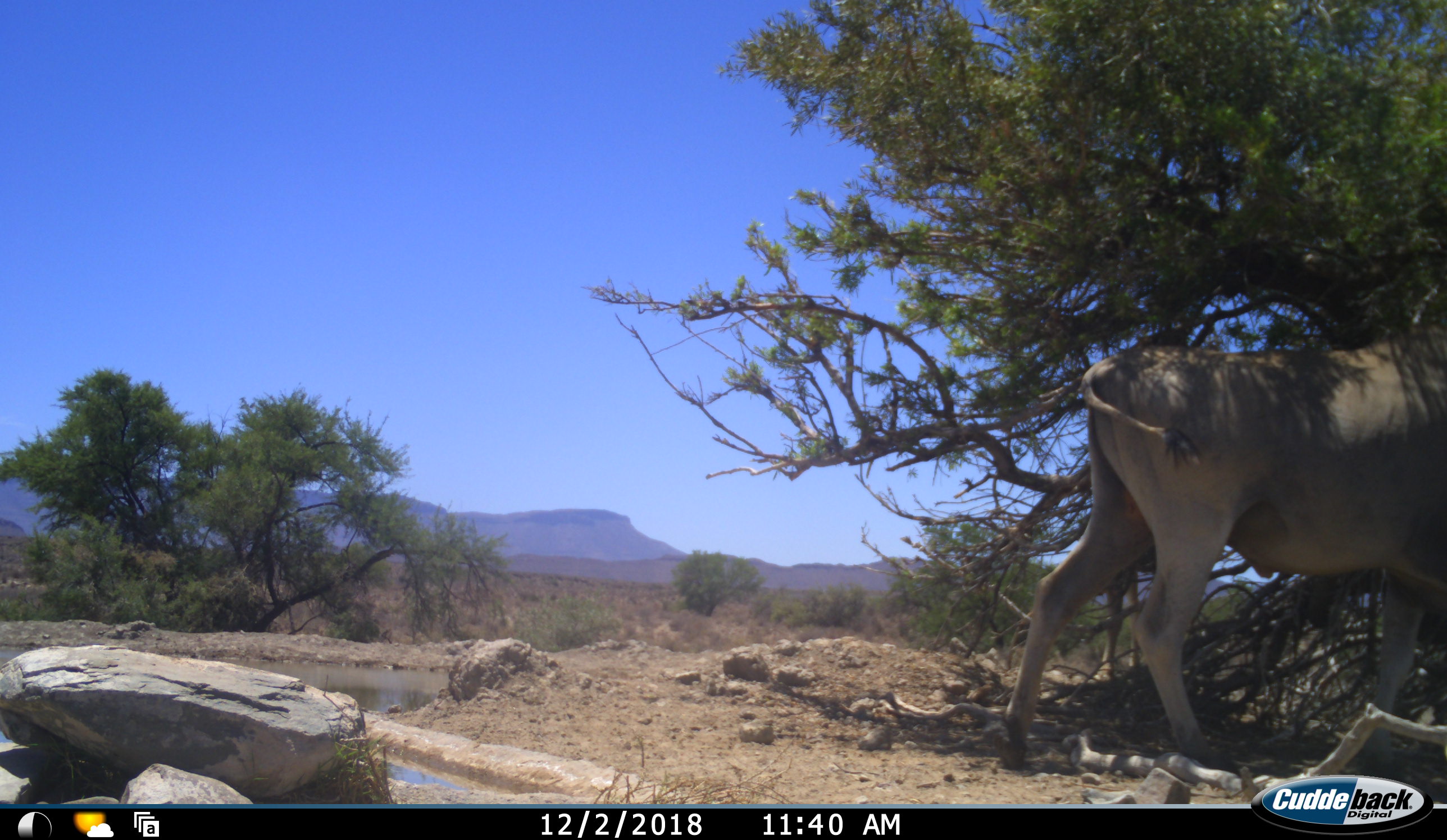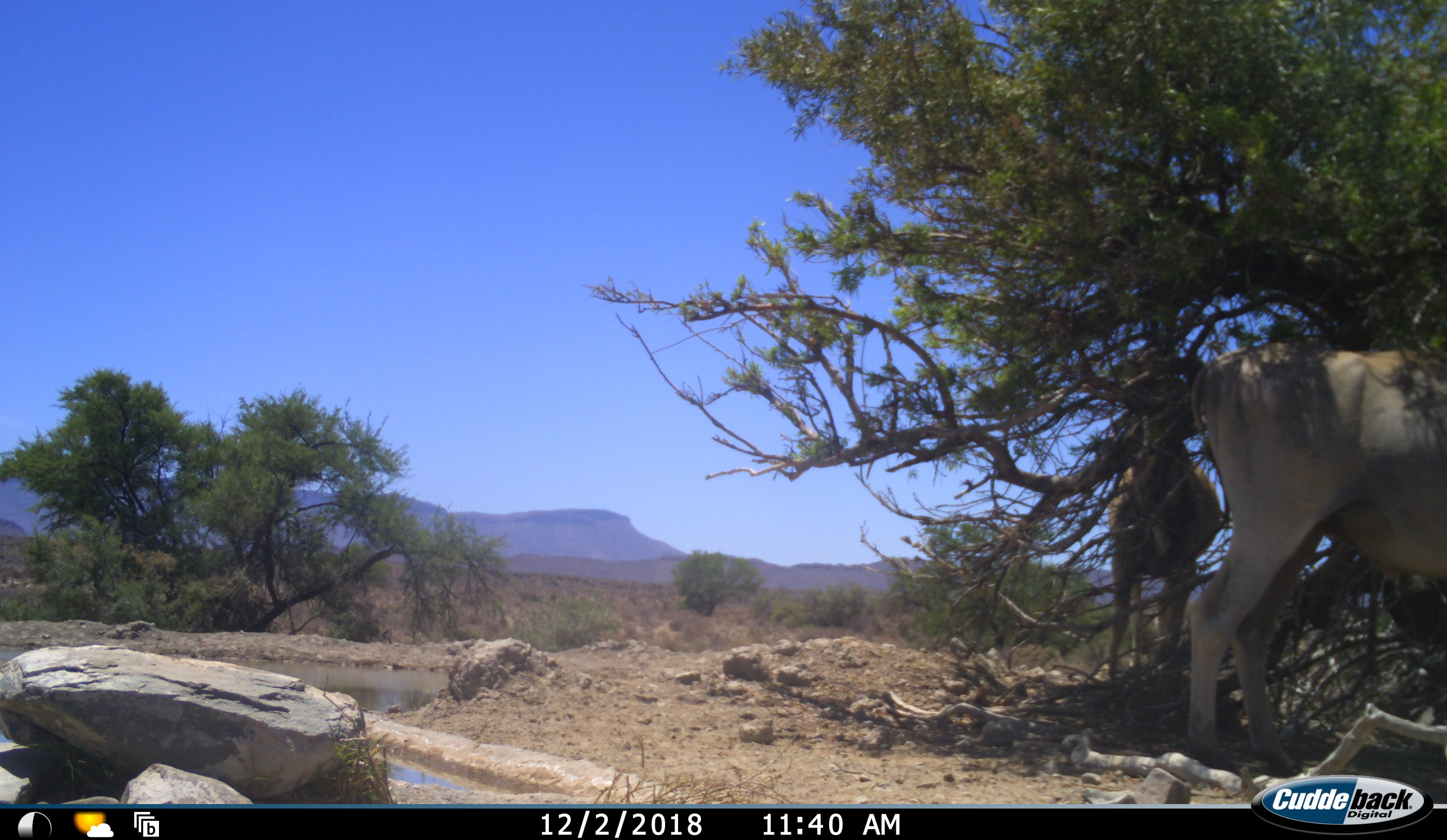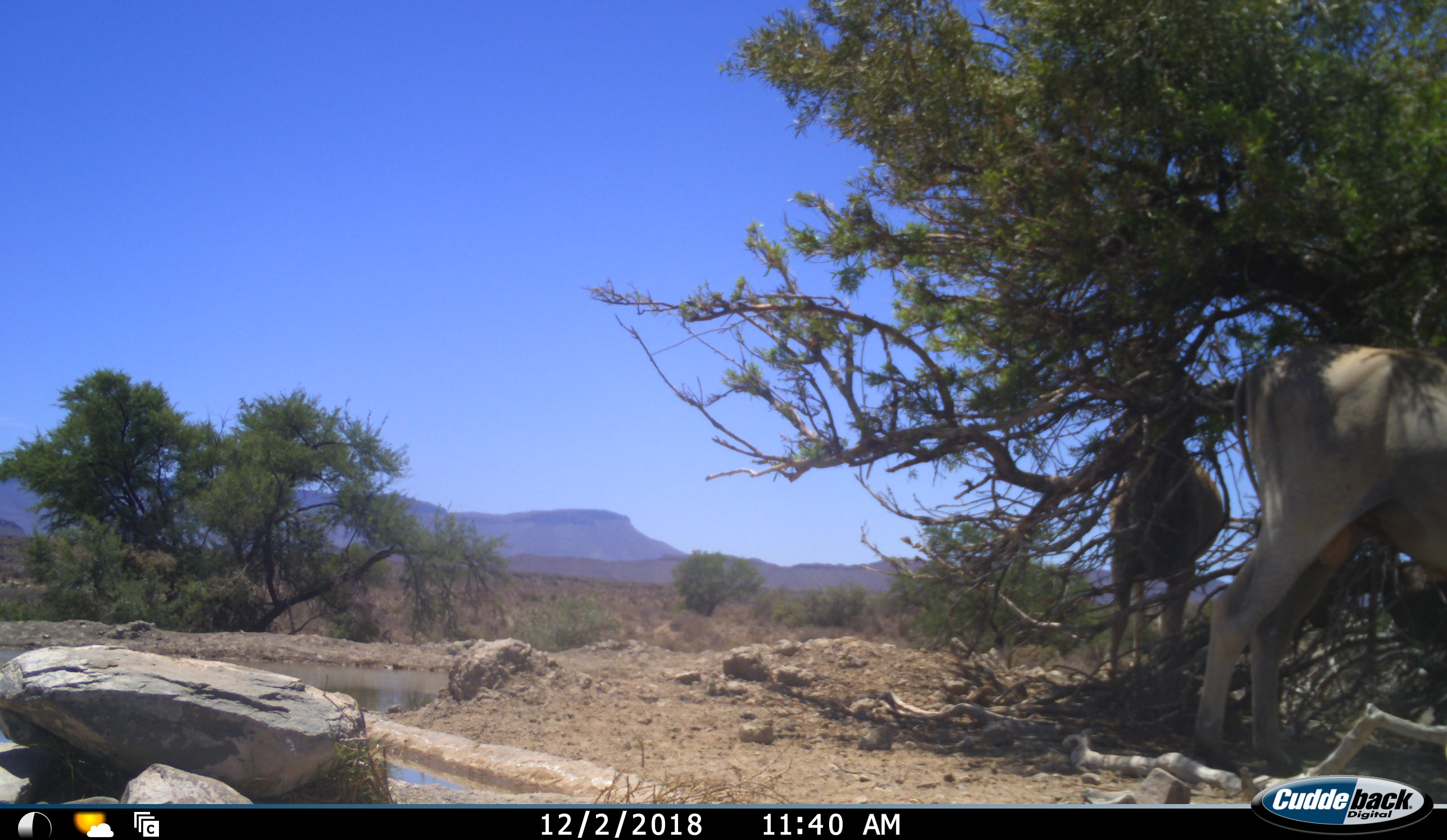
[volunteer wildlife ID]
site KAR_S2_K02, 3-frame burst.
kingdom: Animalia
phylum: Chordata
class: Mammalia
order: Artiodactyla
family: Bovidae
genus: Tragelaphus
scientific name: Tragelaphus oryx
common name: eland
Eland (Tragelaphus oryx), count 2. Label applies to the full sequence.